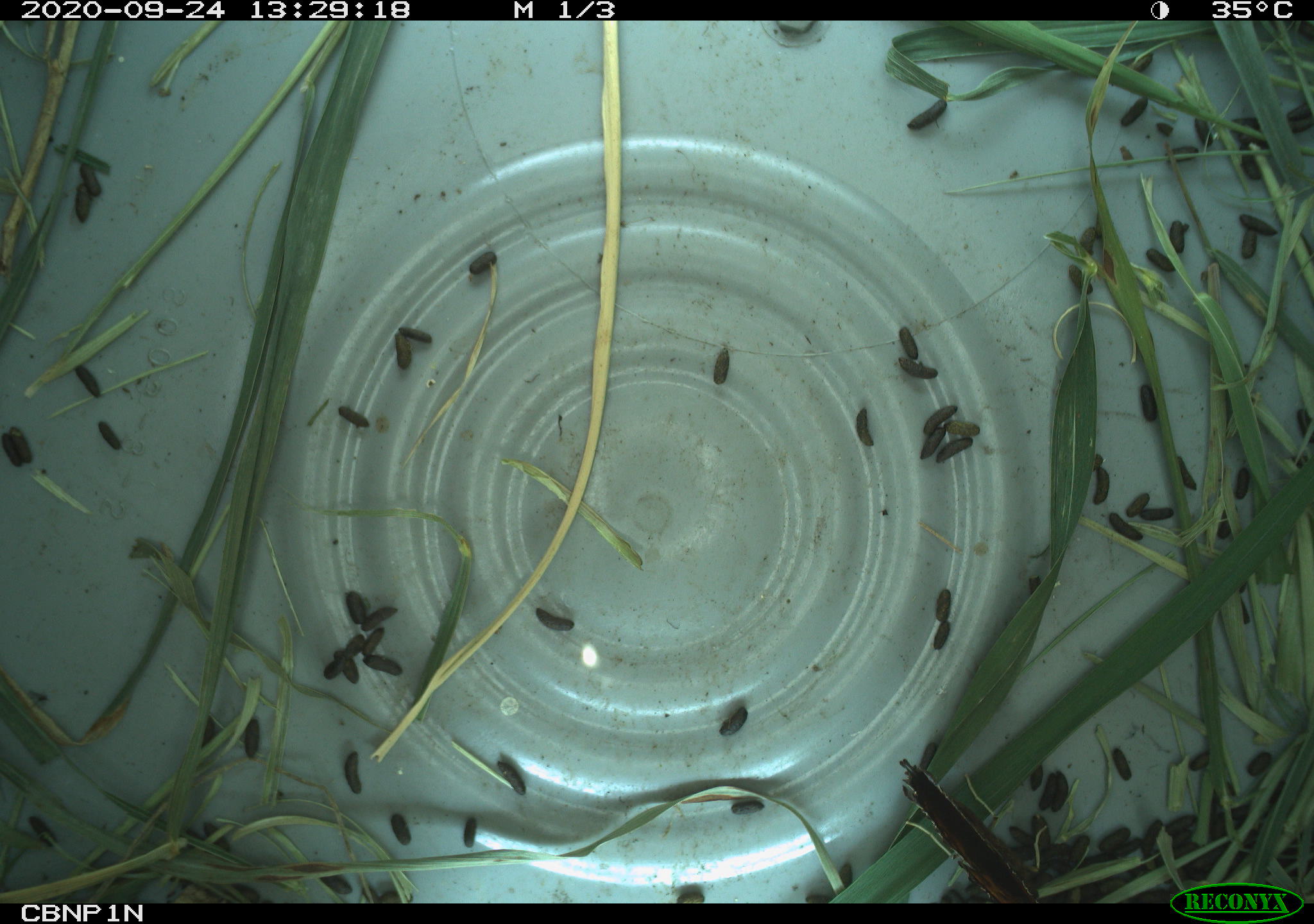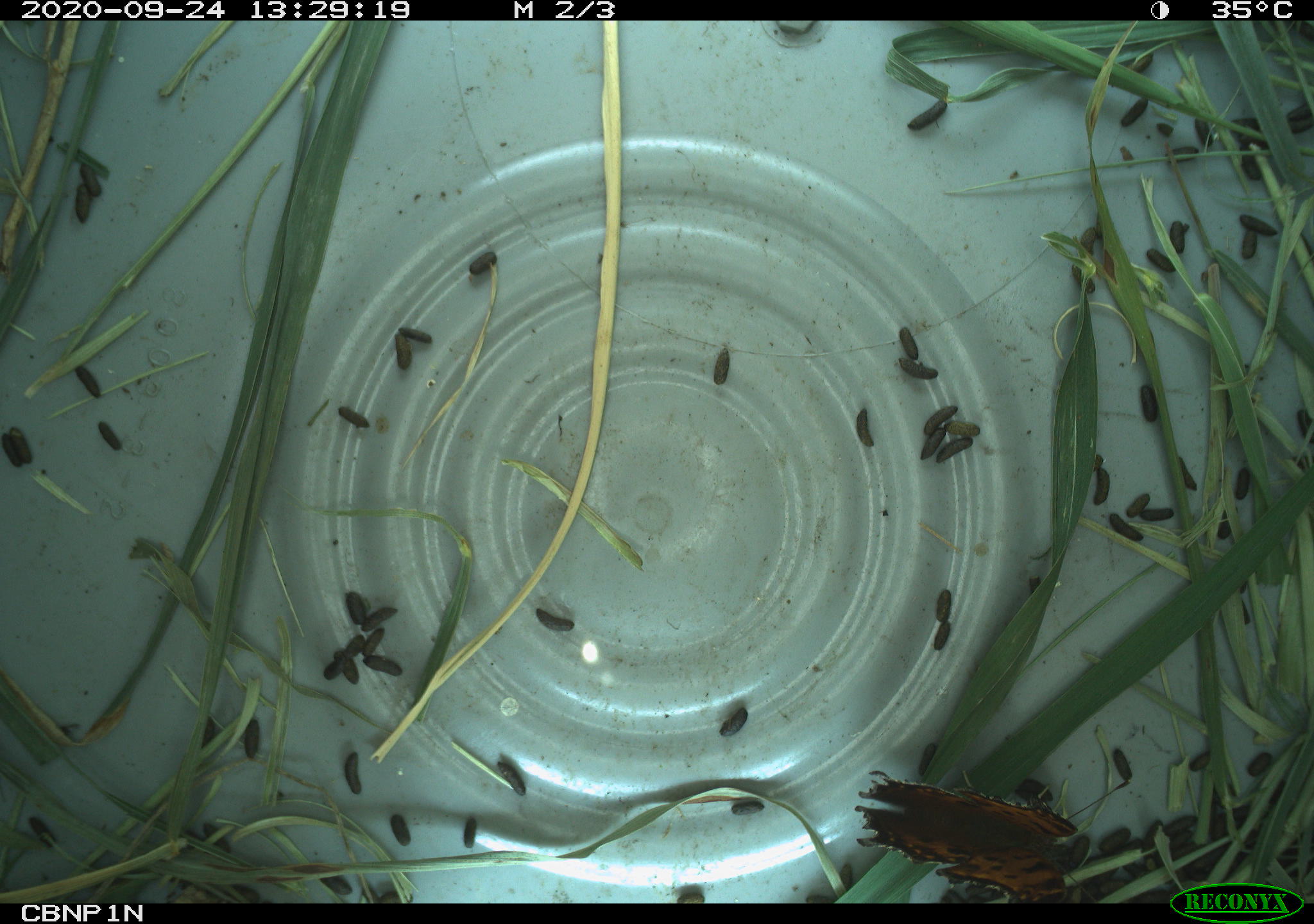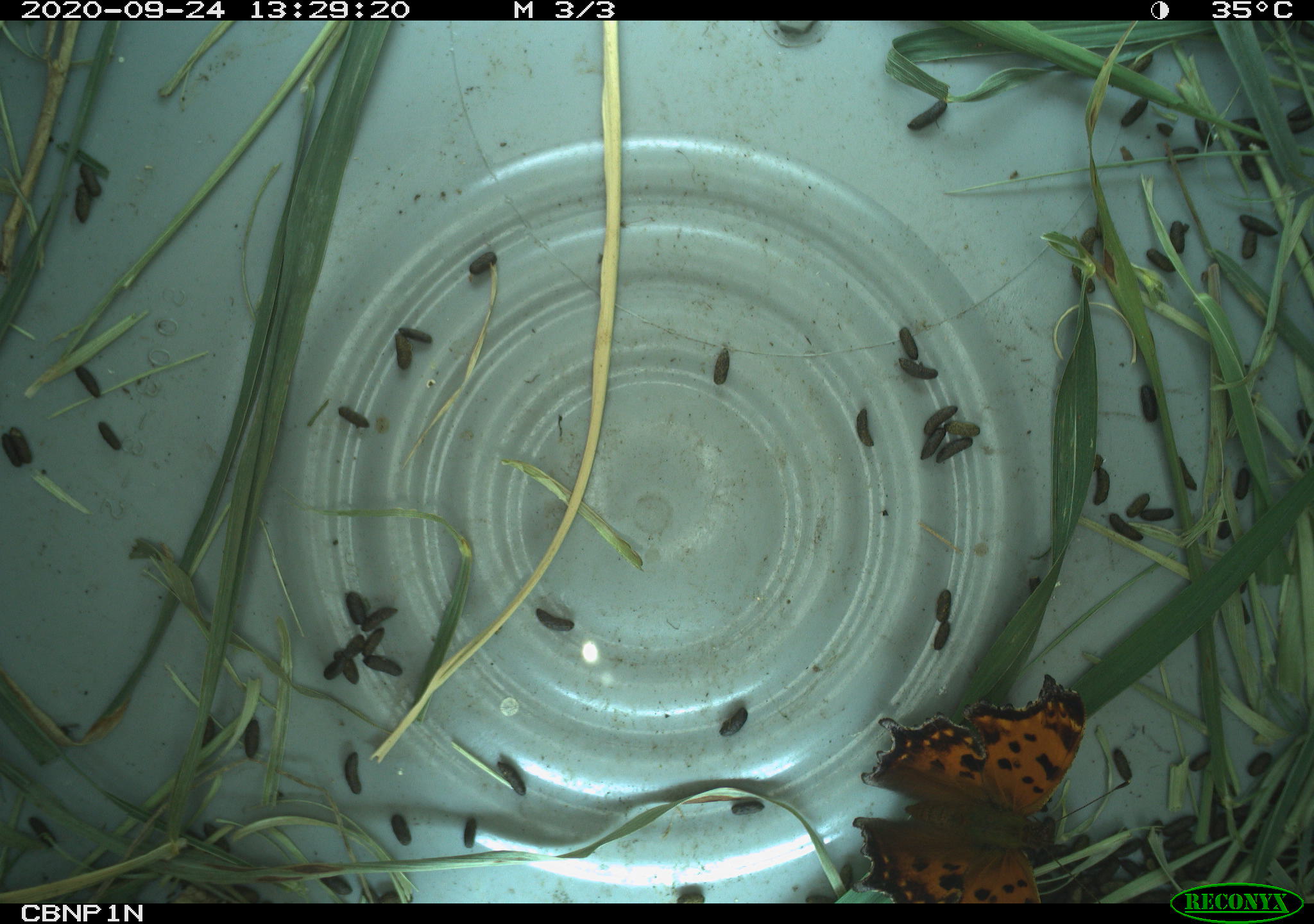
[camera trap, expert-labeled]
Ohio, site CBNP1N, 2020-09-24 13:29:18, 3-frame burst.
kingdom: Animalia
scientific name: Animalia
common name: animal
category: invertebrate